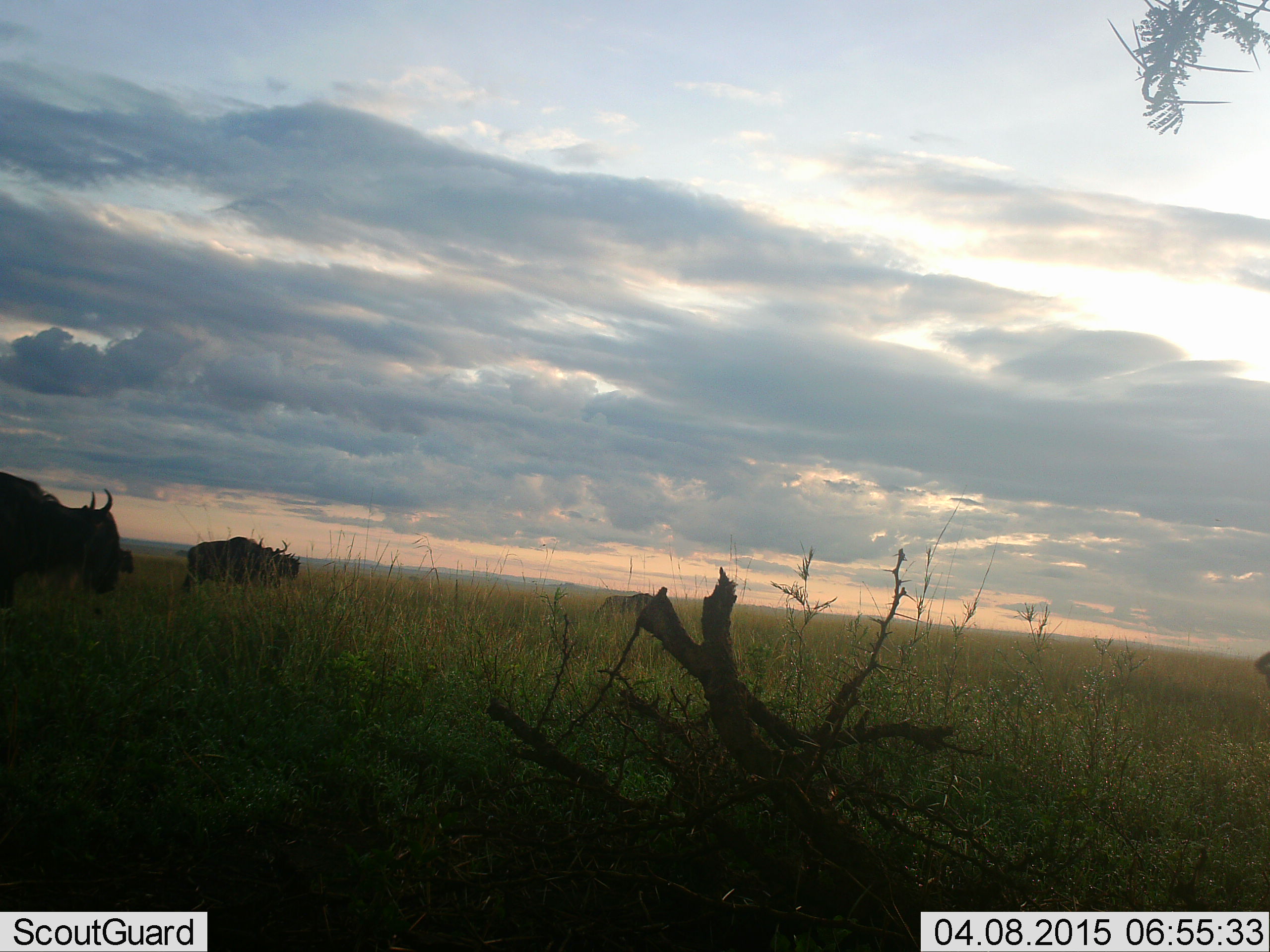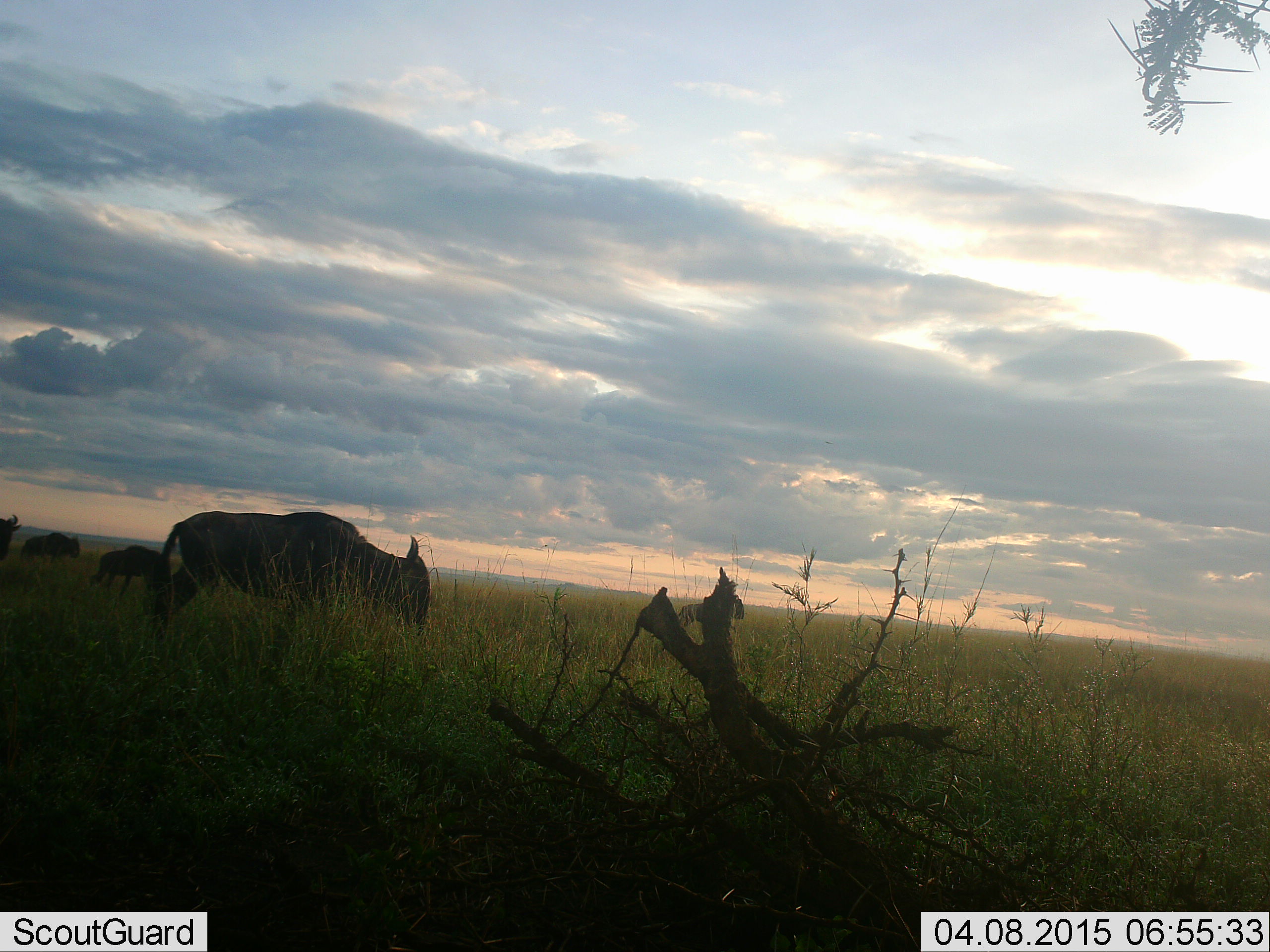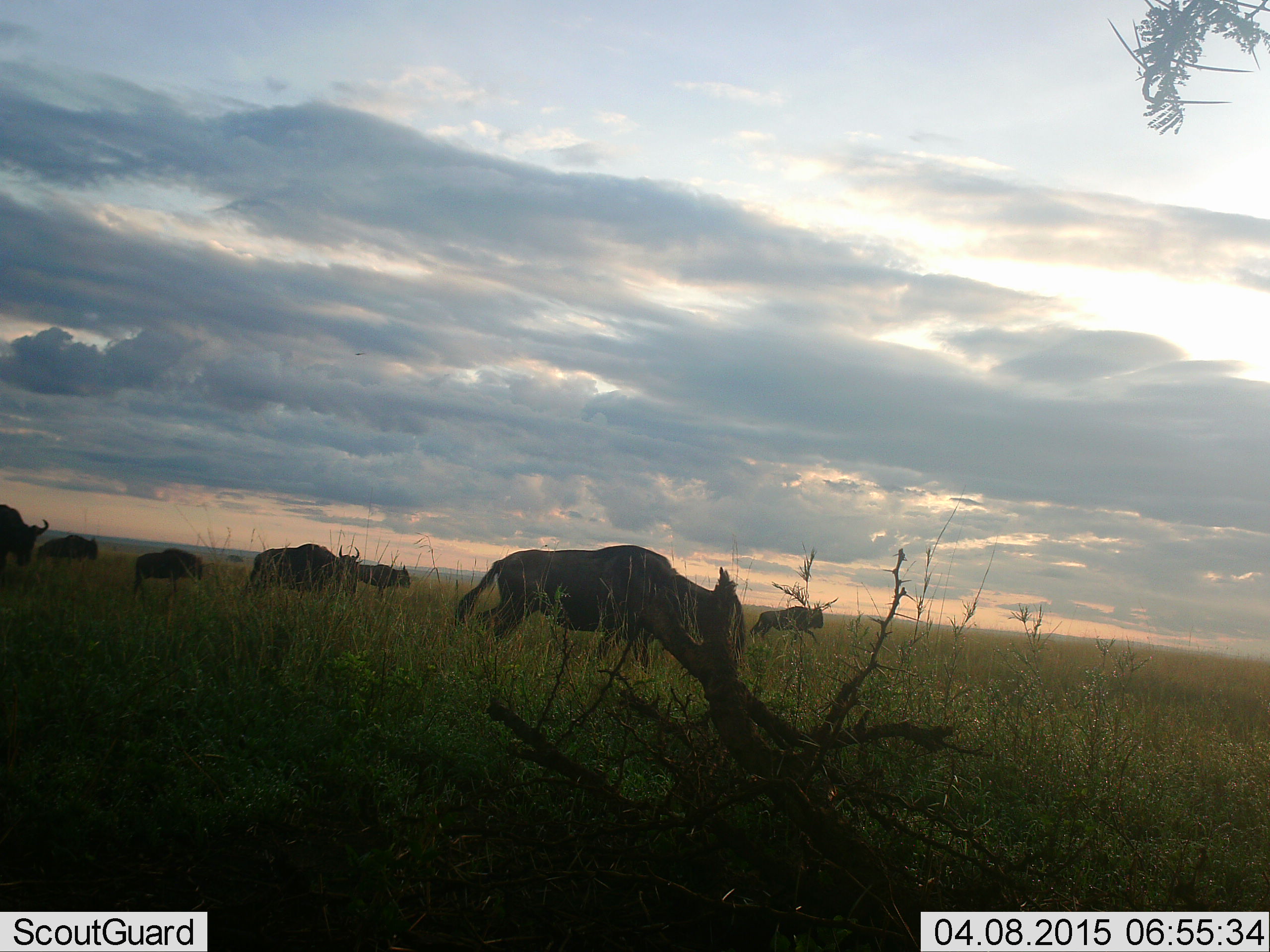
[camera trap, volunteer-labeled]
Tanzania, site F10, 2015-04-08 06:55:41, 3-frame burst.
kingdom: Animalia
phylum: Chordata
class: Mammalia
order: Artiodactyla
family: Bovidae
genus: Connochaetes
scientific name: Connochaetes taurinus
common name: blue wildebeest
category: wildebeest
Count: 7.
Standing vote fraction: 30%.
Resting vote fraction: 0%.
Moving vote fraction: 90%.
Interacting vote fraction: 0%.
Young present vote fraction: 10%.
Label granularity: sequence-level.